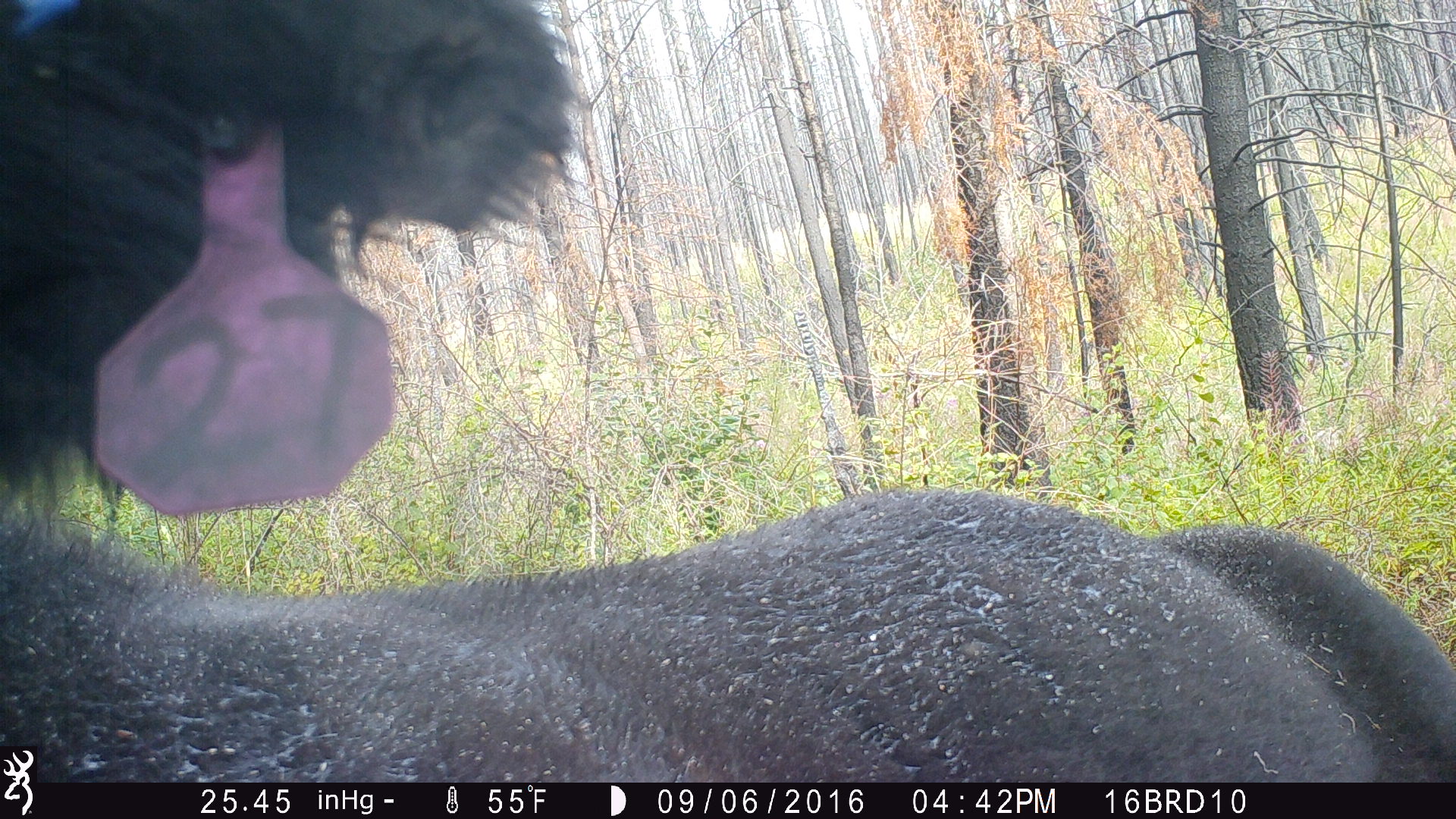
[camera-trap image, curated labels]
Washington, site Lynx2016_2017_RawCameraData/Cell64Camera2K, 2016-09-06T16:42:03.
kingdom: Animalia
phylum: Chordata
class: Mammalia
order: Artiodactyla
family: Bovidae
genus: Bos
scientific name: Bos taurus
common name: domestic cattle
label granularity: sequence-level